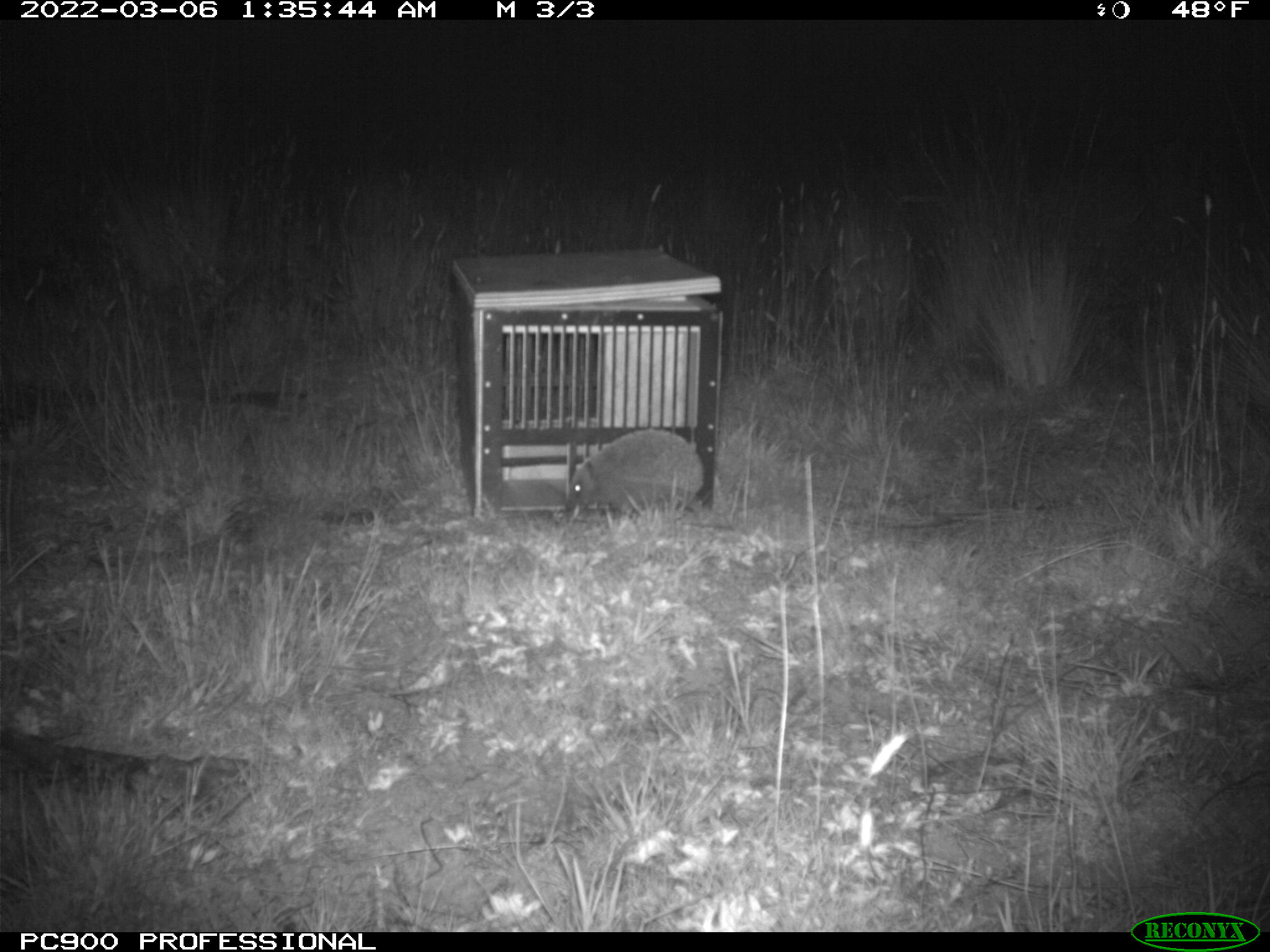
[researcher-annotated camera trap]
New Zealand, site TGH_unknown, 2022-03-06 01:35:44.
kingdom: Animalia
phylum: Chordata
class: Mammalia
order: Eulipotyphla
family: Erinaceidae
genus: Erinaceus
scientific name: Erinaceus europaeus europaeus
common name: european hedgehog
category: hedgehog